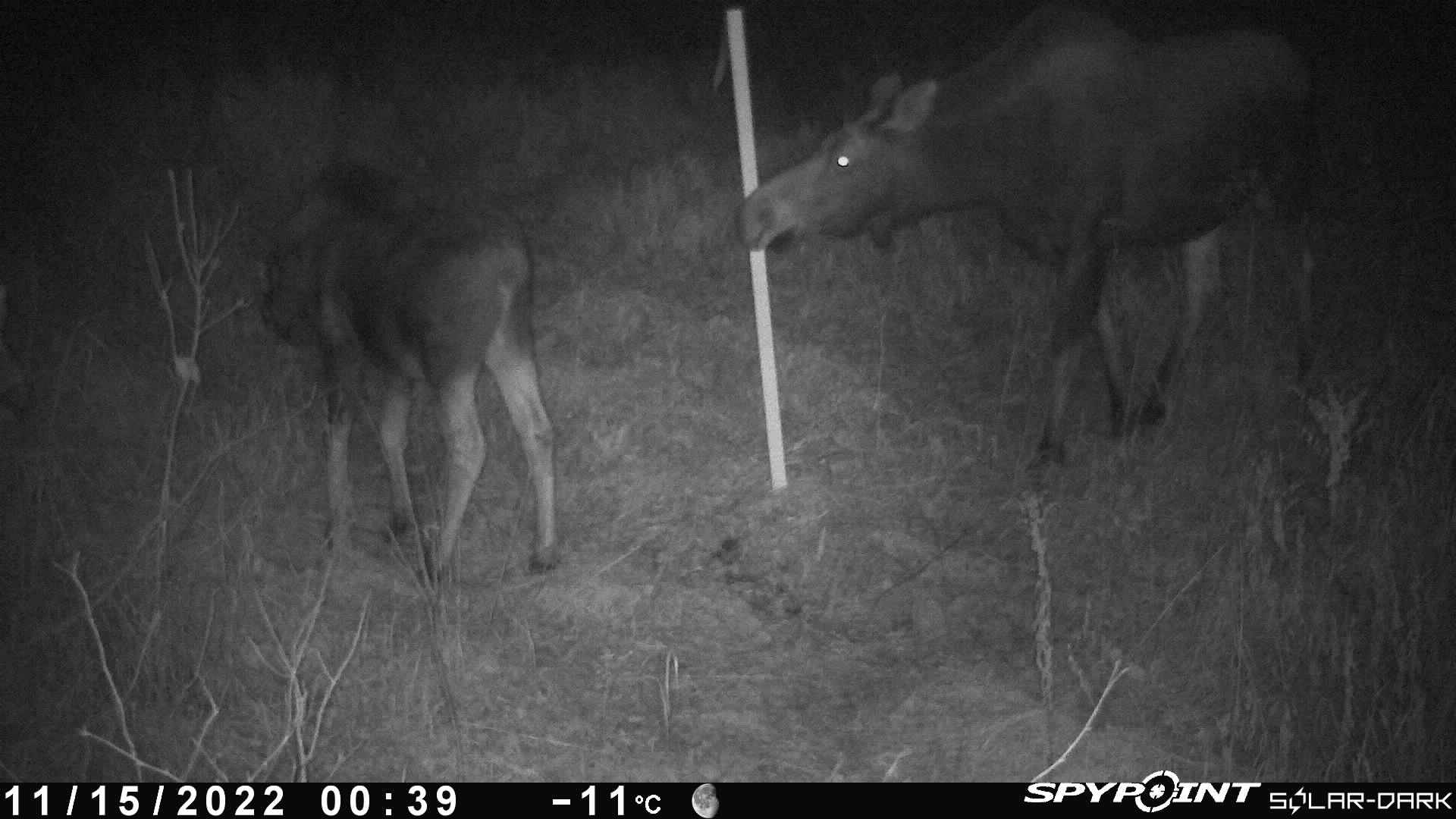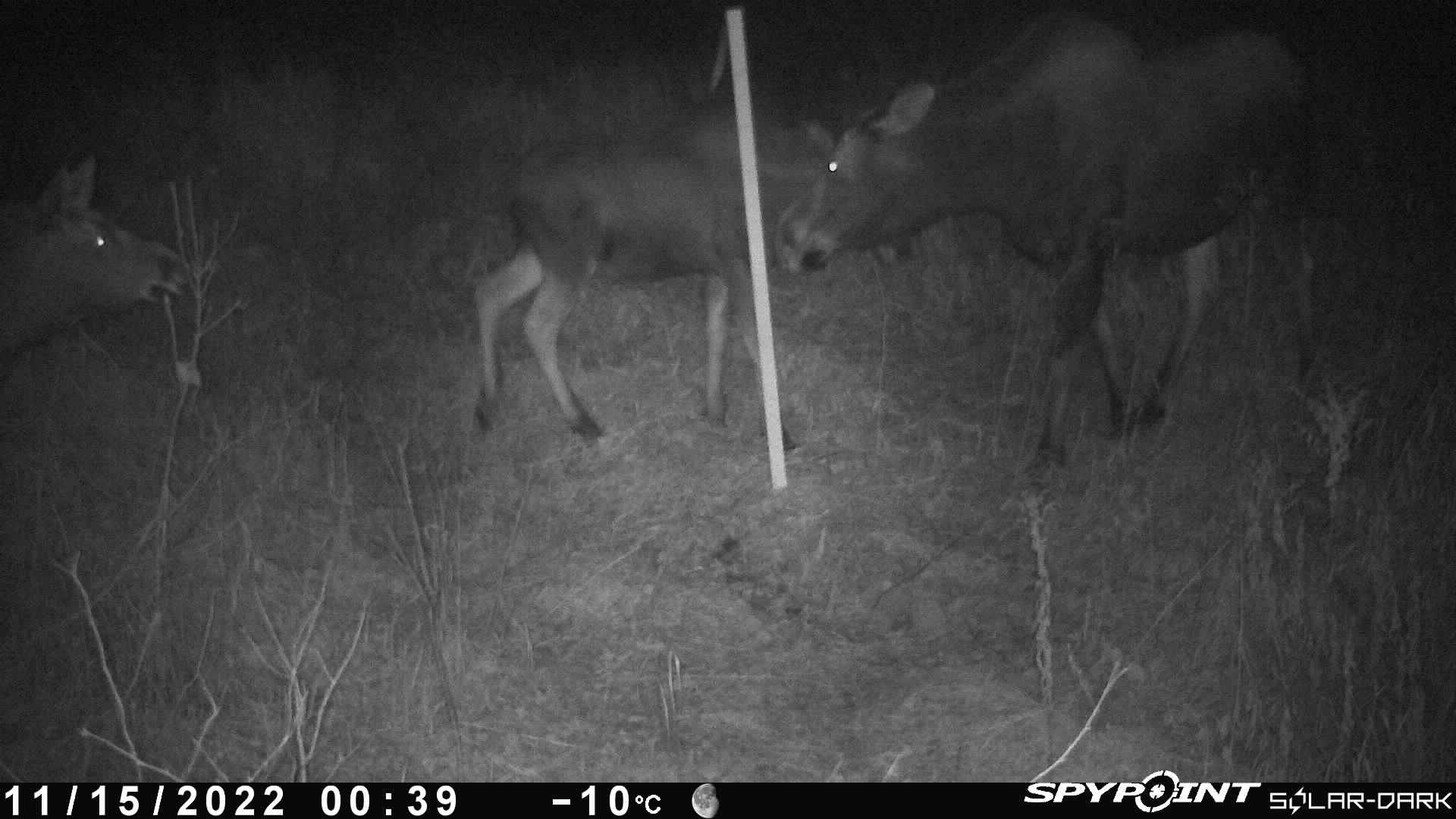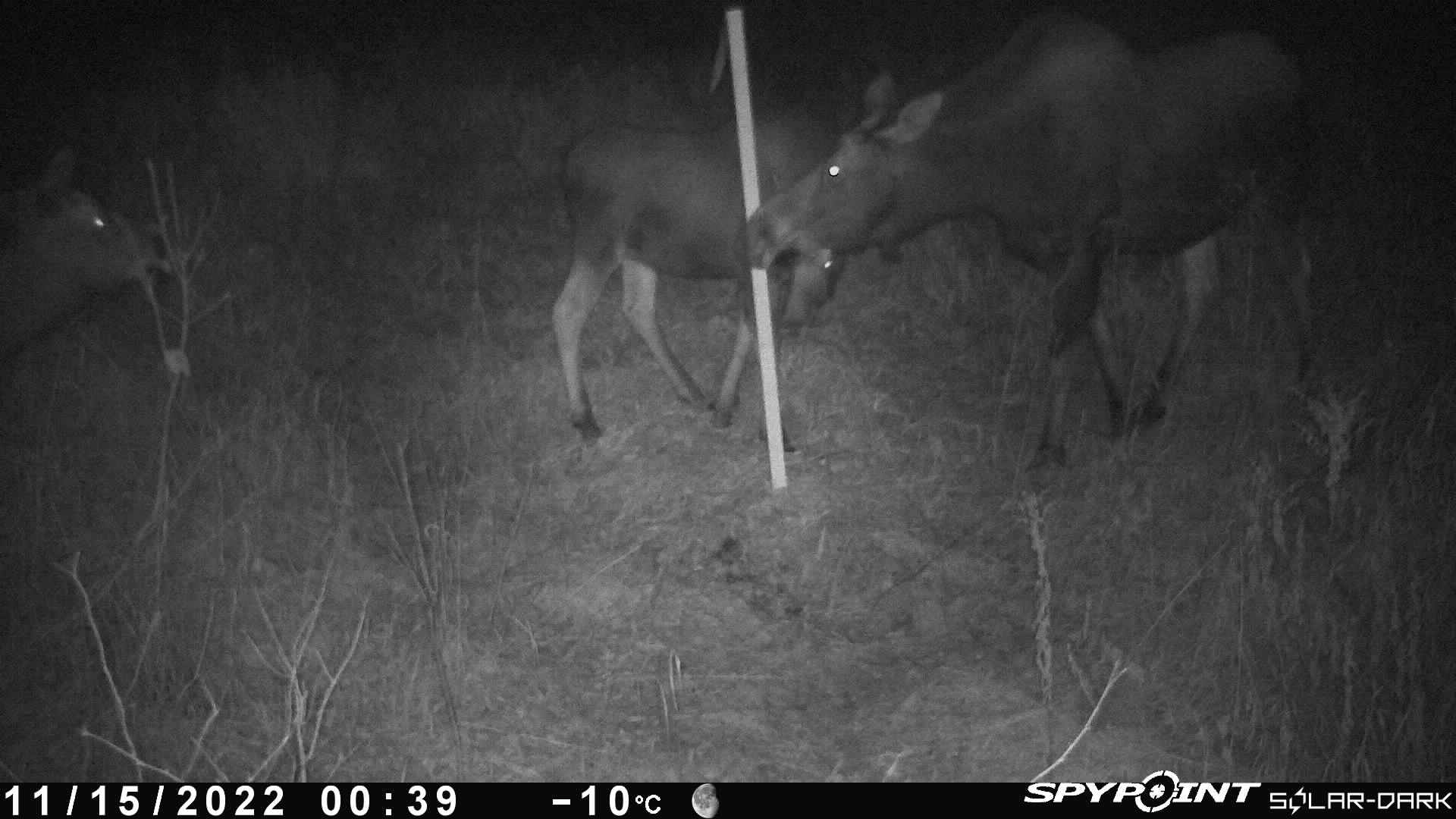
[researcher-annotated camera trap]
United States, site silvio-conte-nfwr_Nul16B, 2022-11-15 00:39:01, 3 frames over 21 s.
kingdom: Animalia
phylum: Chordata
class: Mammalia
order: Artiodactyla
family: Cervidae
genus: Alces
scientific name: Alces alces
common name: moose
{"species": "moose (Alces alces)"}